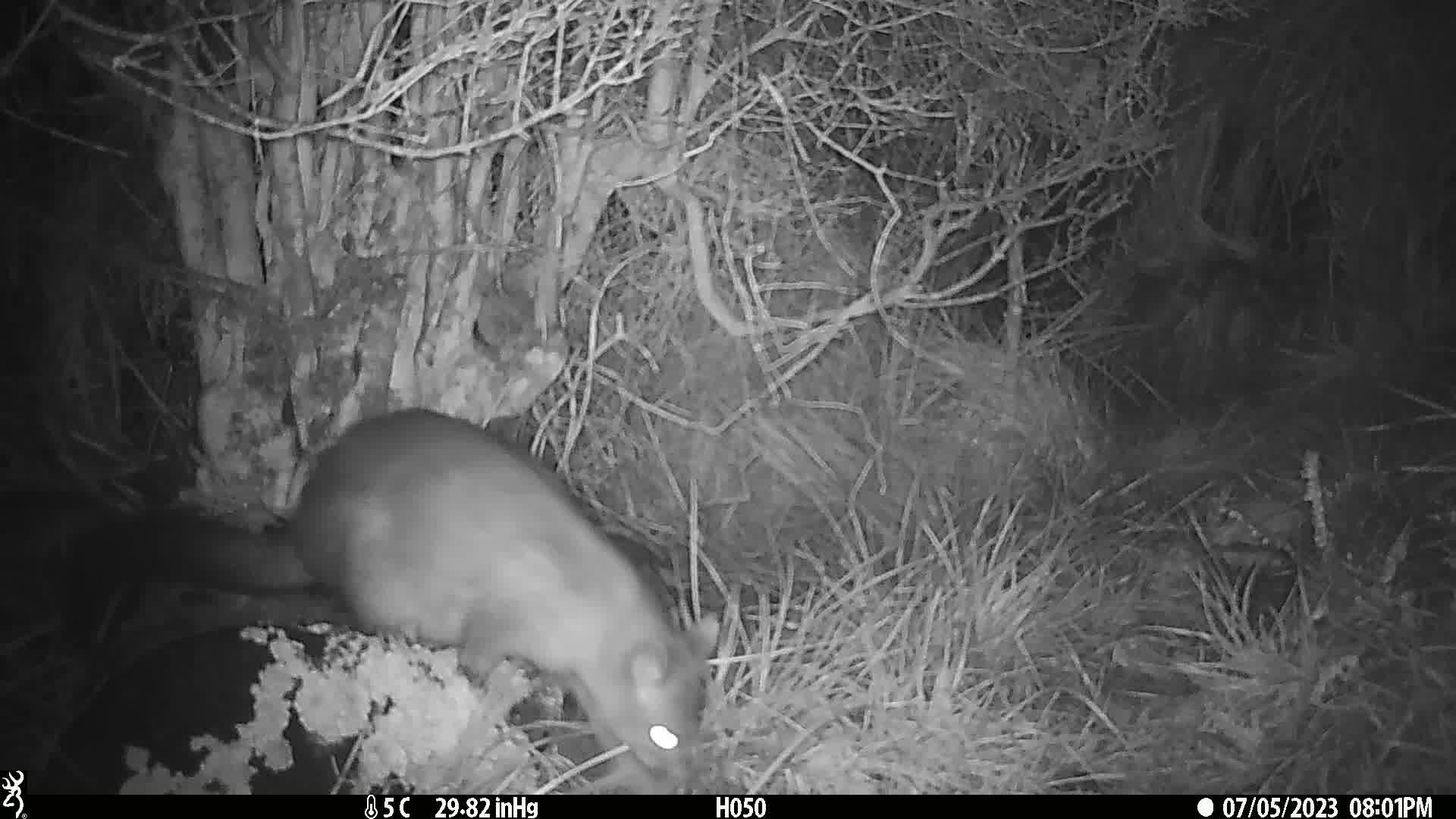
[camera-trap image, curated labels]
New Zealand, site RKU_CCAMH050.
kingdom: Animalia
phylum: Chordata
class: Mammalia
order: Diprotodontia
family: Phalangeridae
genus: Trichosurus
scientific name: Trichosurus vulpecula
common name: common brushtail possum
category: possum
Possum (common brushtail possum) (Trichosurus vulpecula).